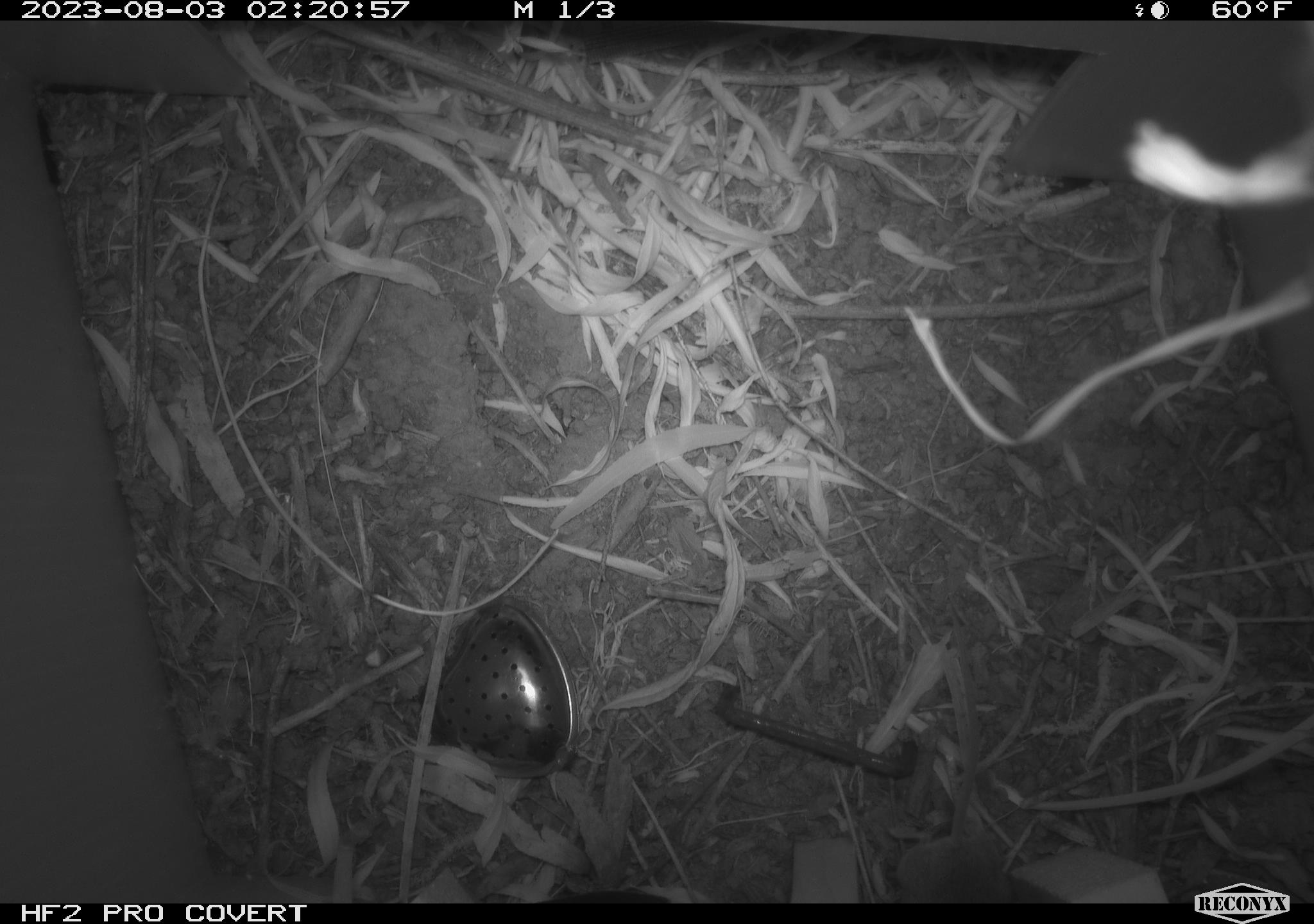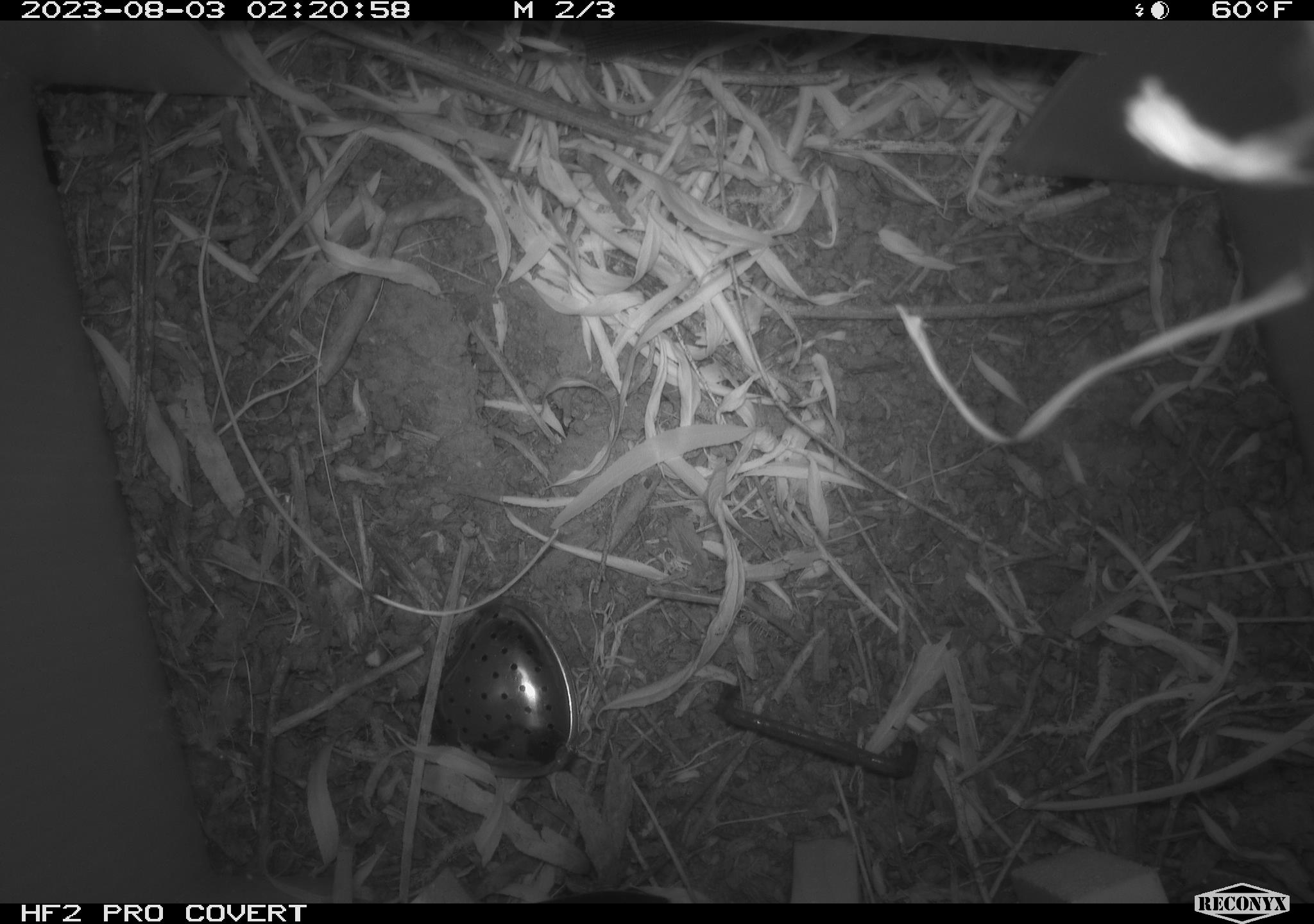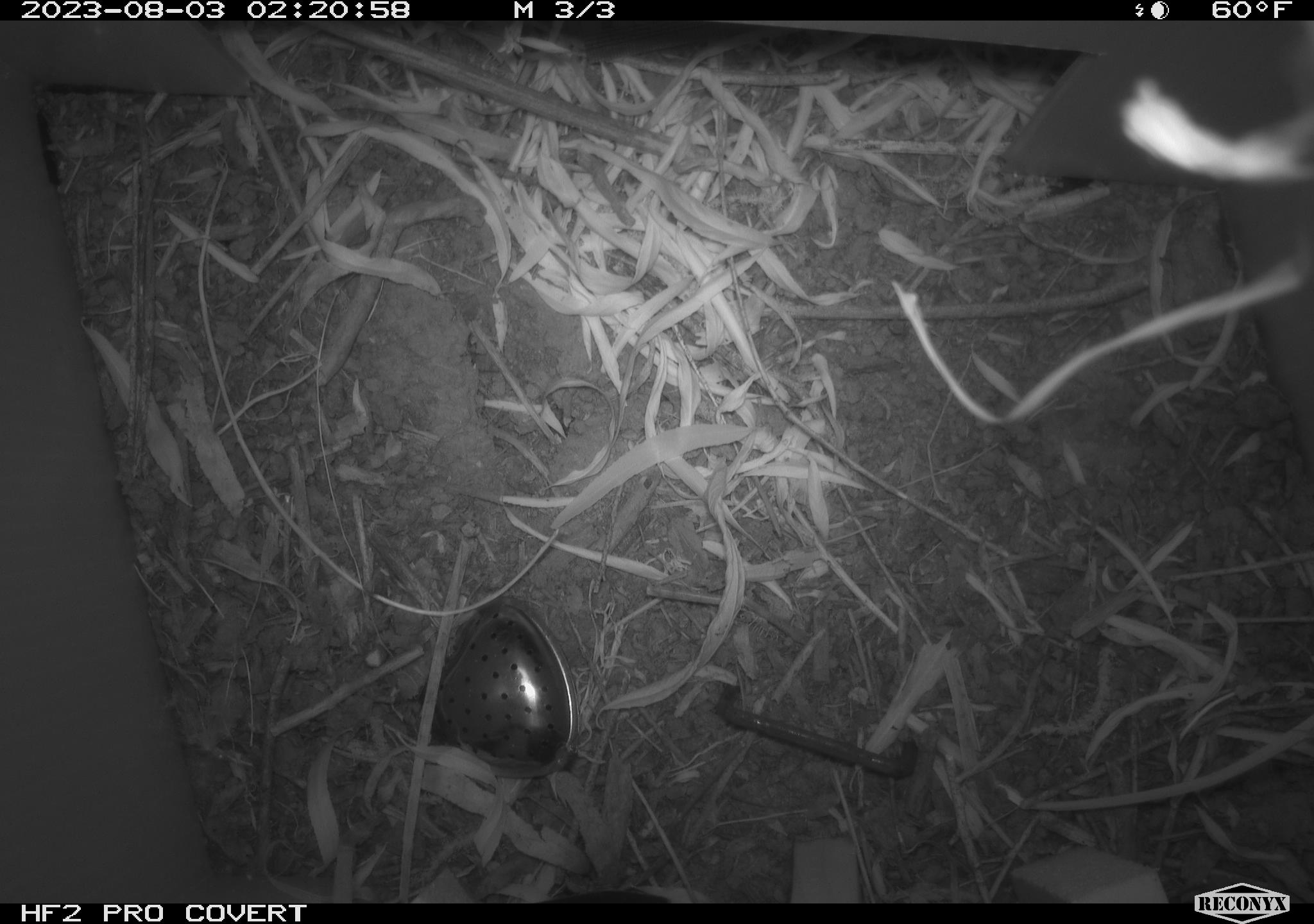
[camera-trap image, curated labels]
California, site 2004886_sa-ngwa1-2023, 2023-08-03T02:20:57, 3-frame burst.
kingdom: Animalia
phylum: Chordata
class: Mammalia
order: Rodentia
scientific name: Rodentia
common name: mouse species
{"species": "mouse species (Rodentia)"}